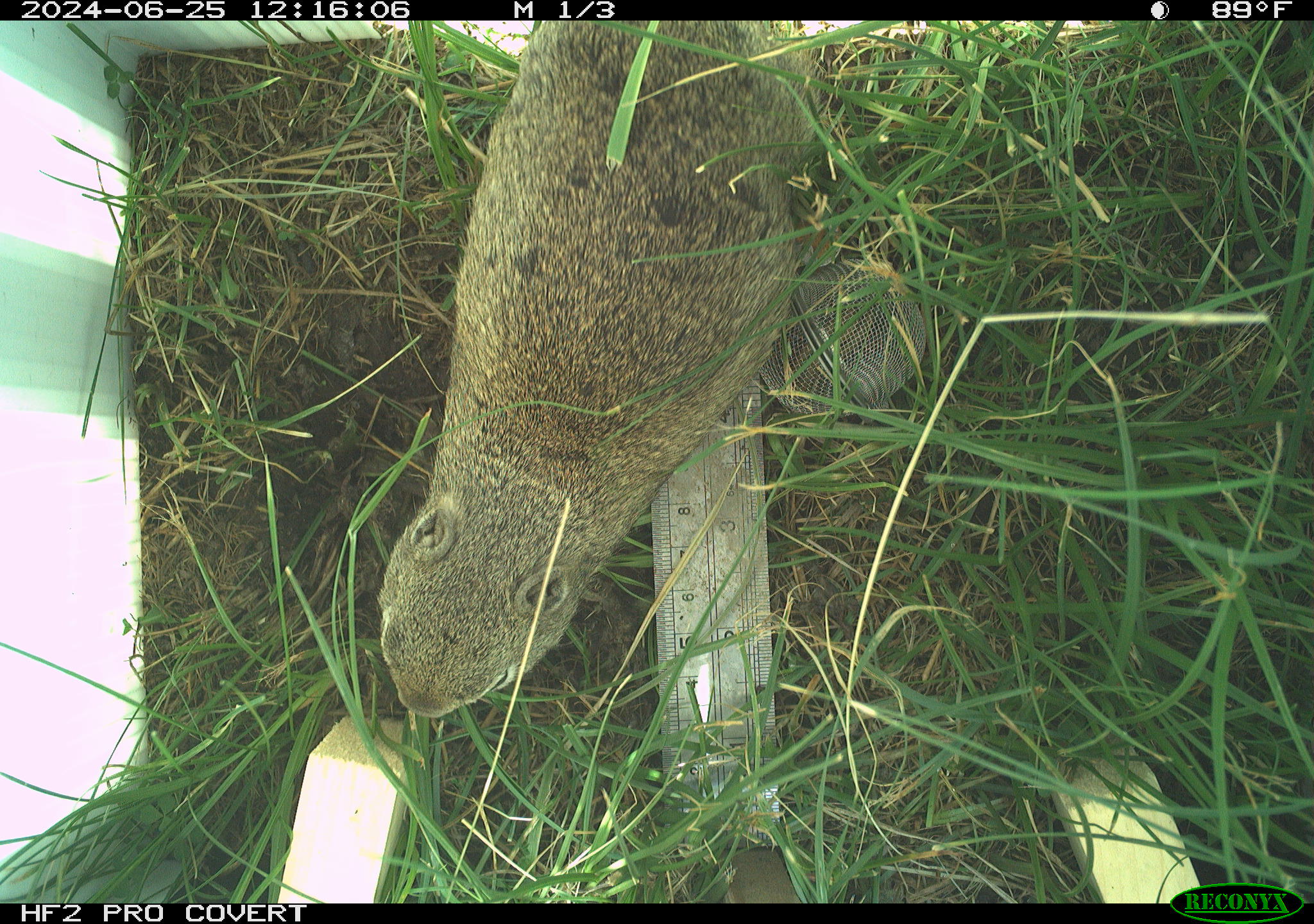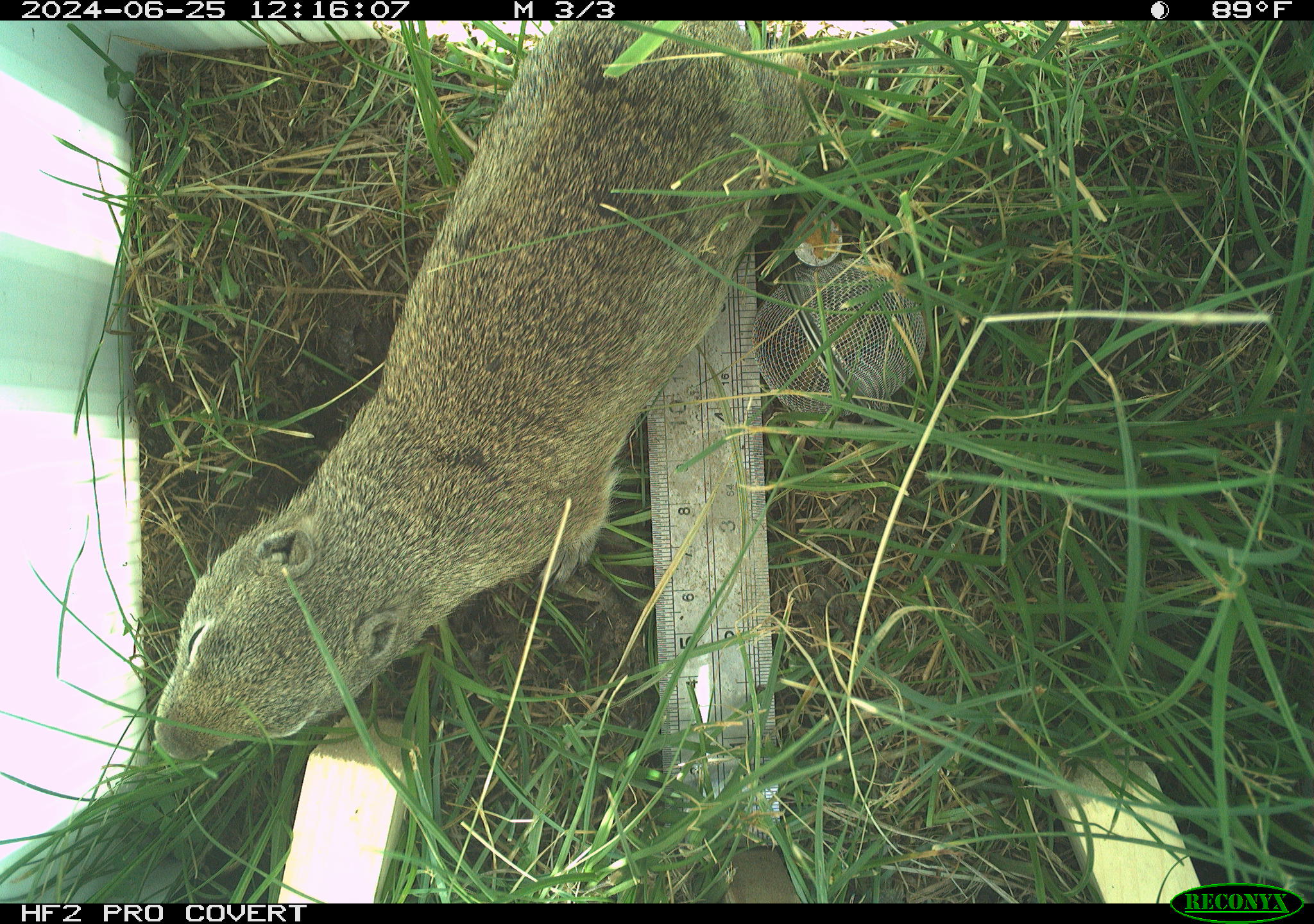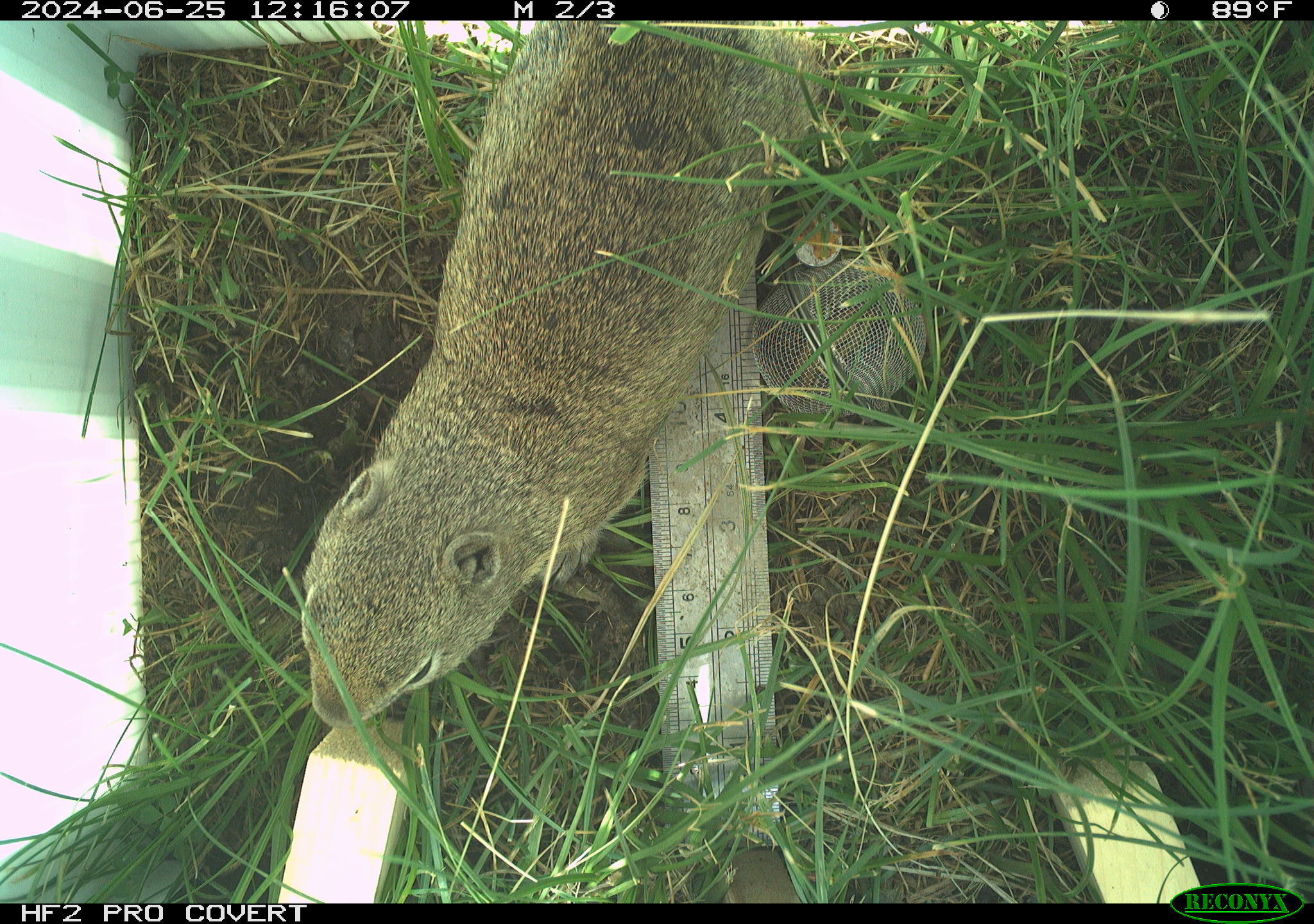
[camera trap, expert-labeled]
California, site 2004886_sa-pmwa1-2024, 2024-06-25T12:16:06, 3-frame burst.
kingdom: Animalia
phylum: Chordata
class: Mammalia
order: Rodentia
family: Sciuridae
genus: Urocitellus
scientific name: Urocitellus beldingi beldingi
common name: belding's ground squirrel